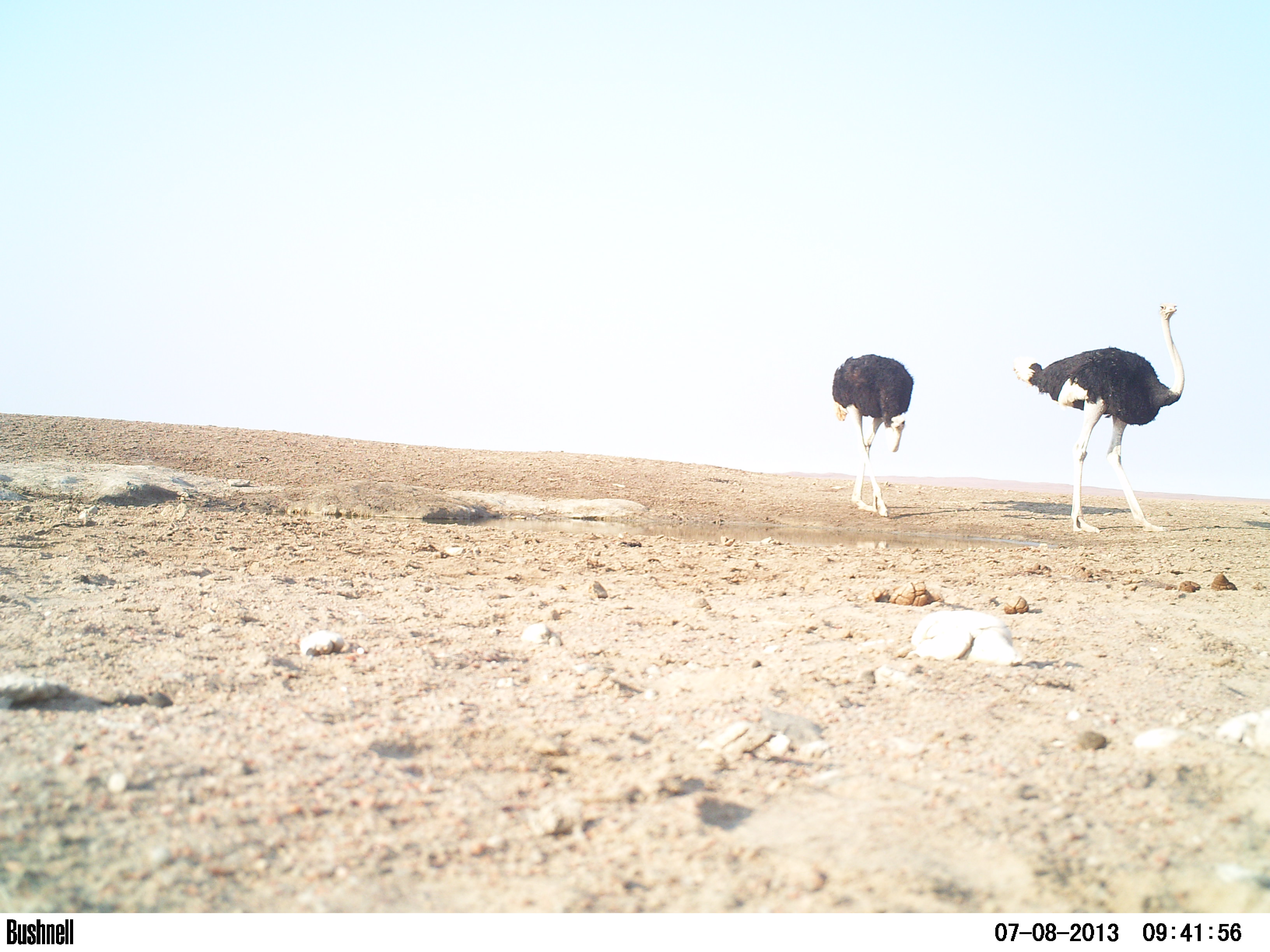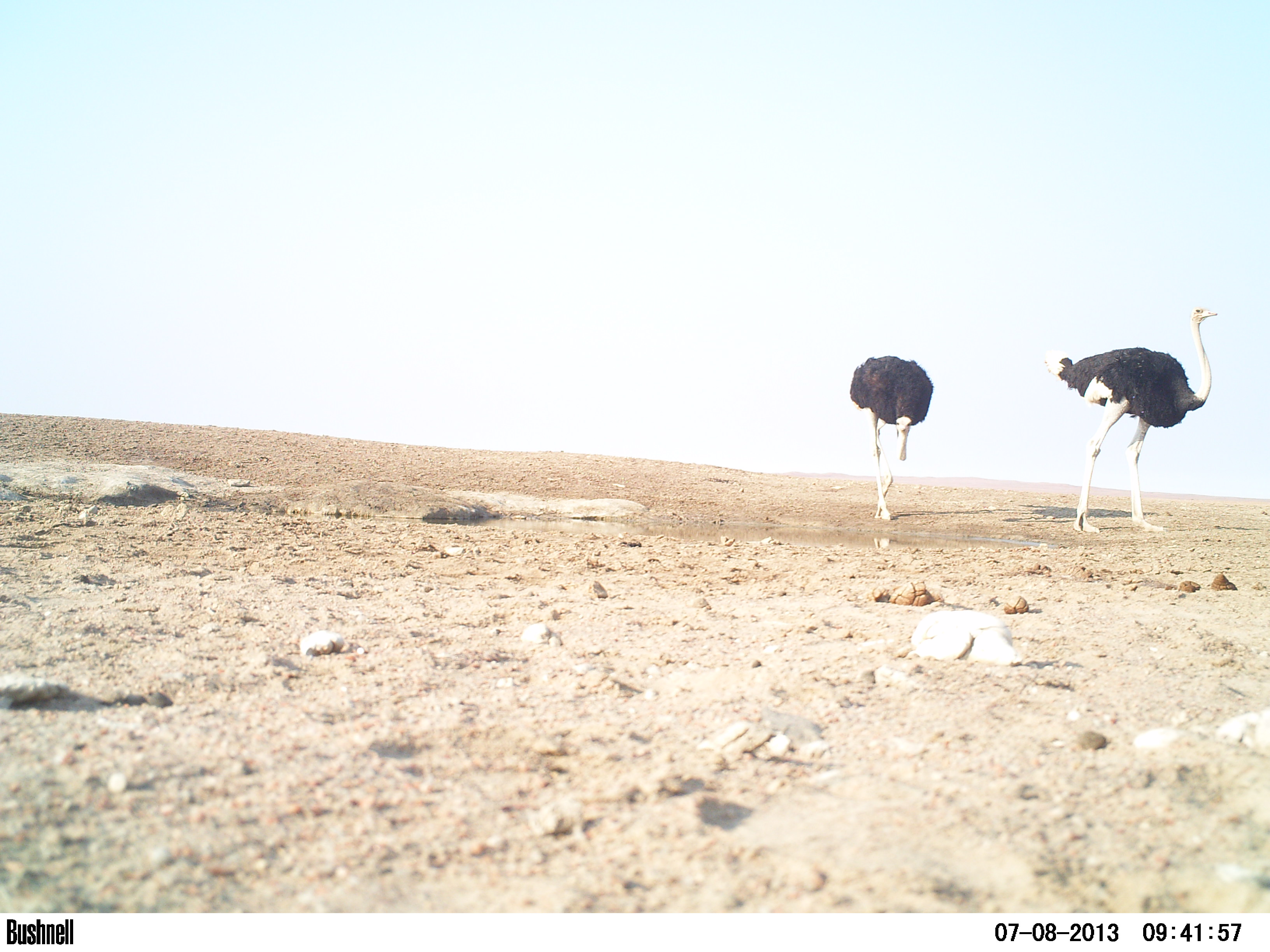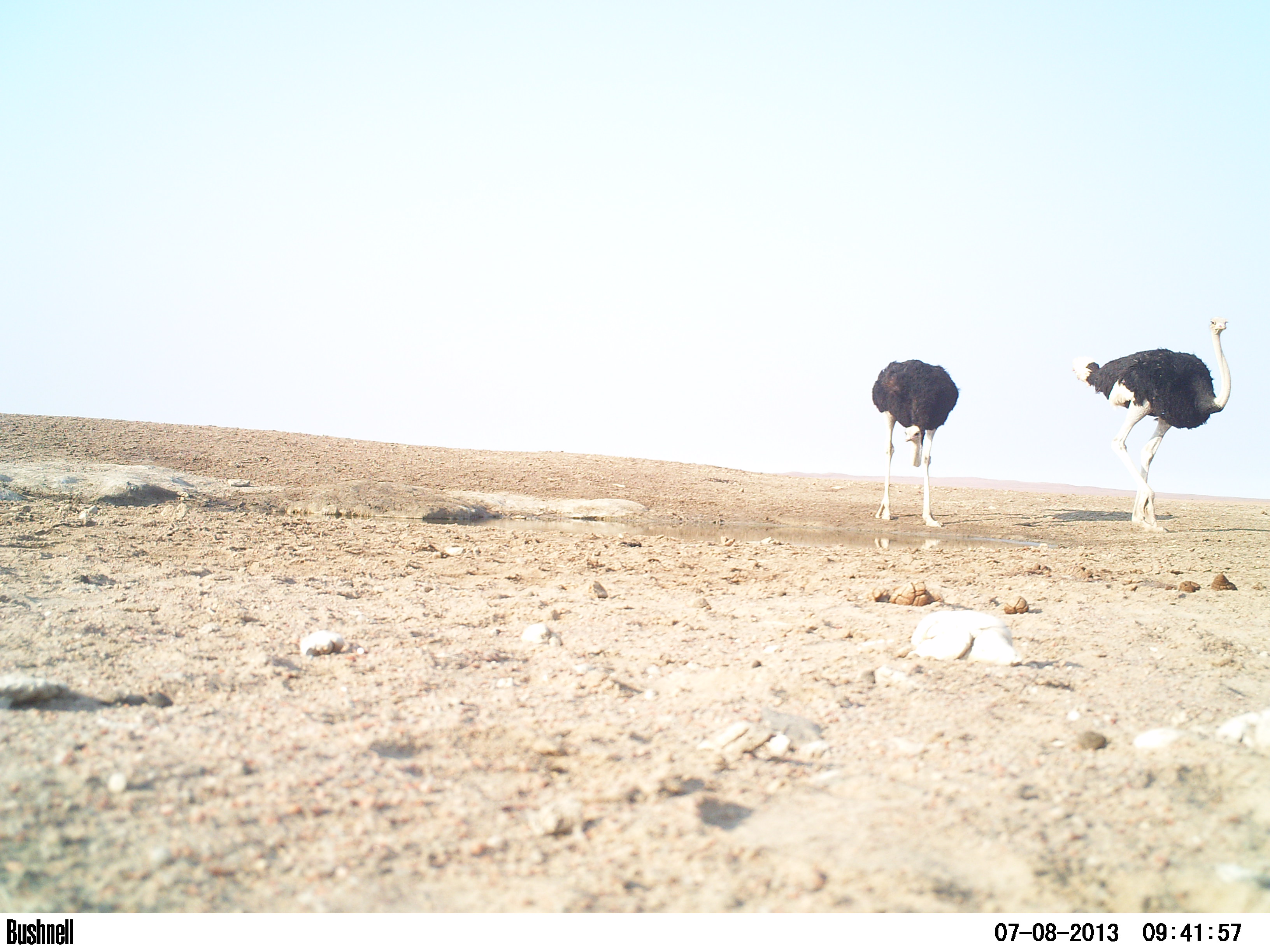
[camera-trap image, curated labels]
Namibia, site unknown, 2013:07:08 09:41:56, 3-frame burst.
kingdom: Animalia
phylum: Chordata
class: Aves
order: Struthioniformes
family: Struthionidae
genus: Struthio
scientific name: Struthio camelus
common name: common ostrich